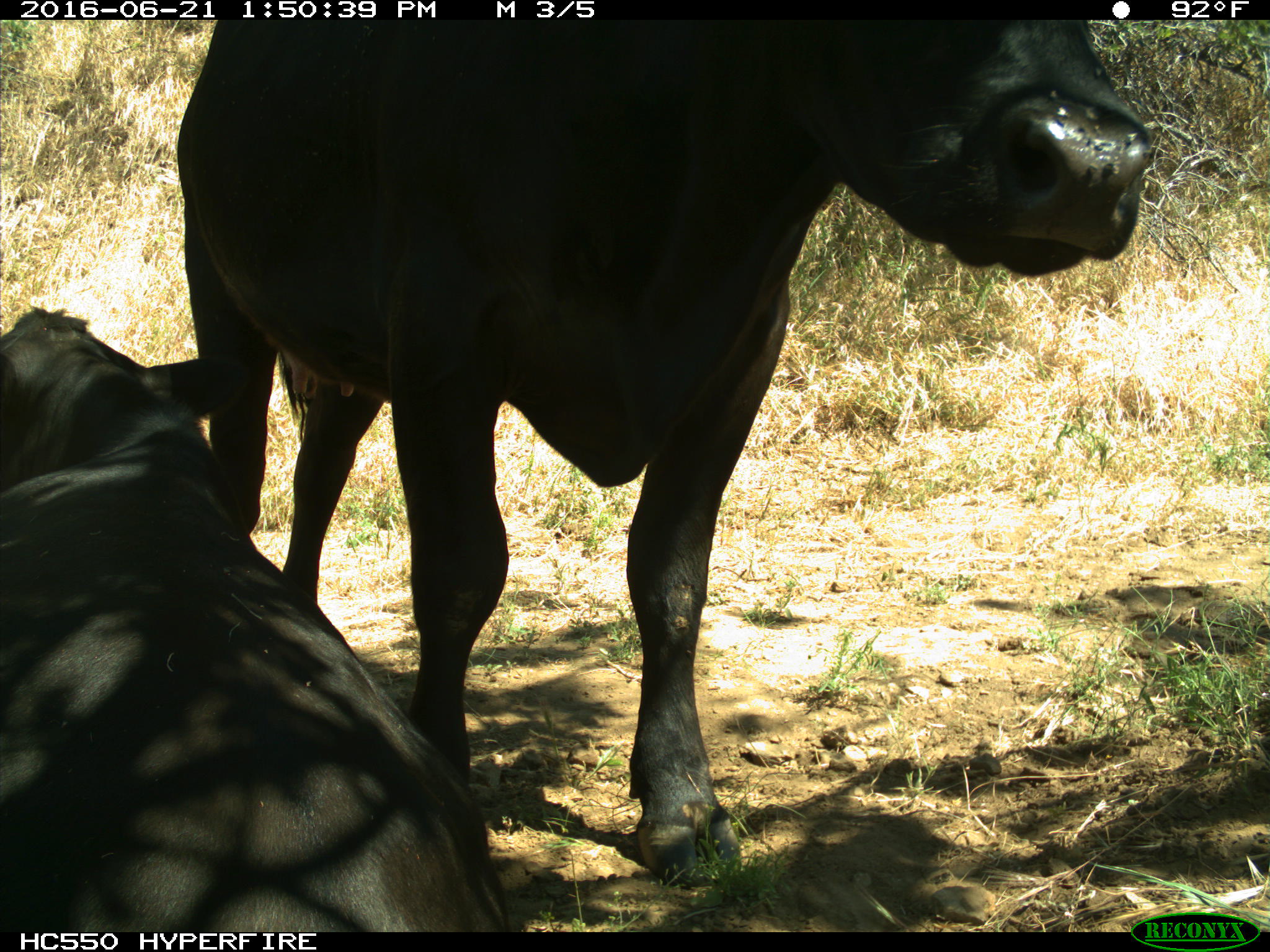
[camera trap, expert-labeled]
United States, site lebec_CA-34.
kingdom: Animalia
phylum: Chordata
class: Mammalia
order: Artiodactyla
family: Bovidae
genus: Bos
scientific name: Bos taurus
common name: domestic cow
Bos taurus (domestic cow).